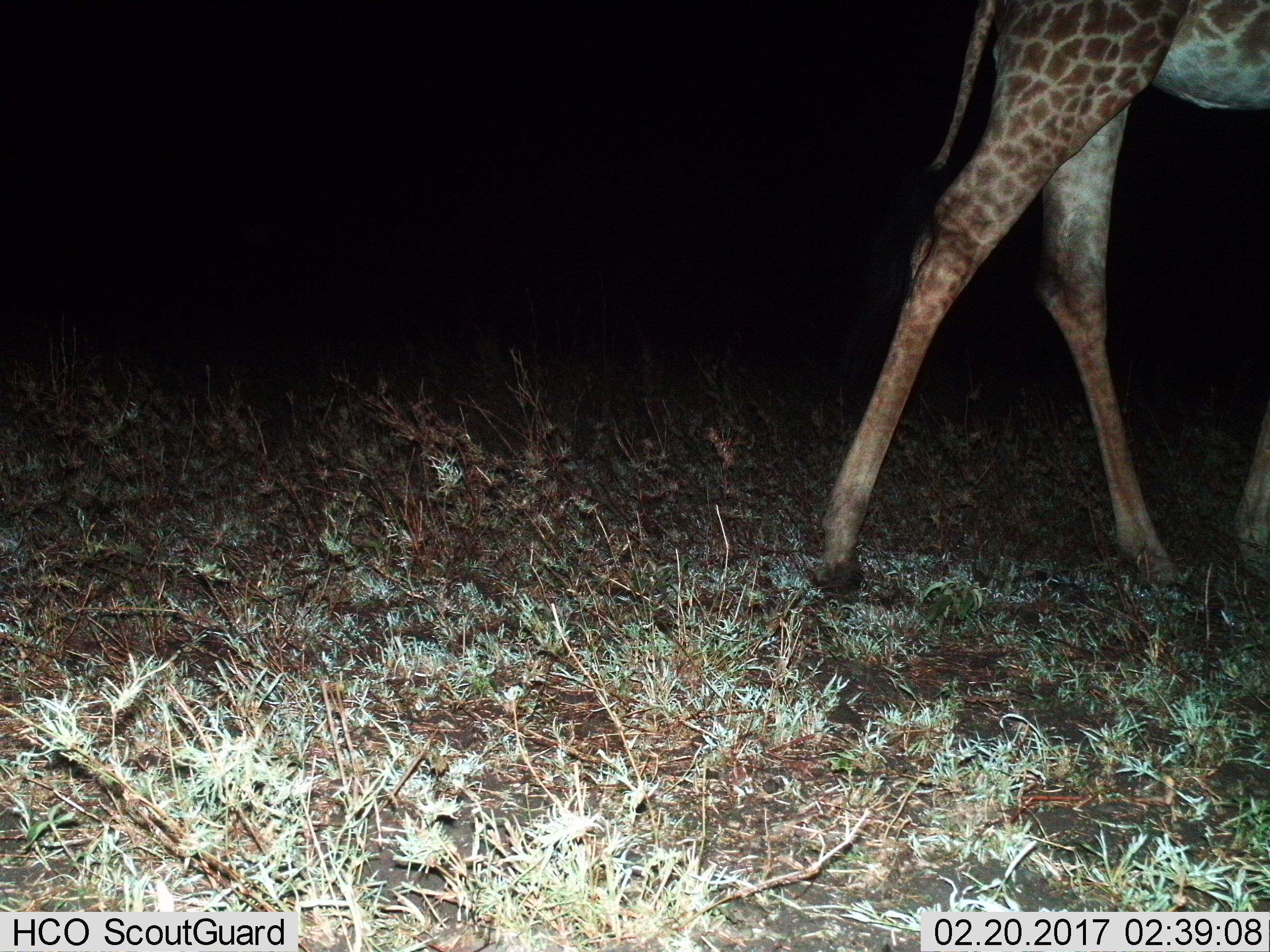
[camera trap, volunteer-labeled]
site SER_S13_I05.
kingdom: Animalia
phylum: Chordata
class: Mammalia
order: Artiodactyla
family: Giraffidae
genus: Giraffa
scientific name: Giraffa camelopardalis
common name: giraffe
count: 1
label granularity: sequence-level